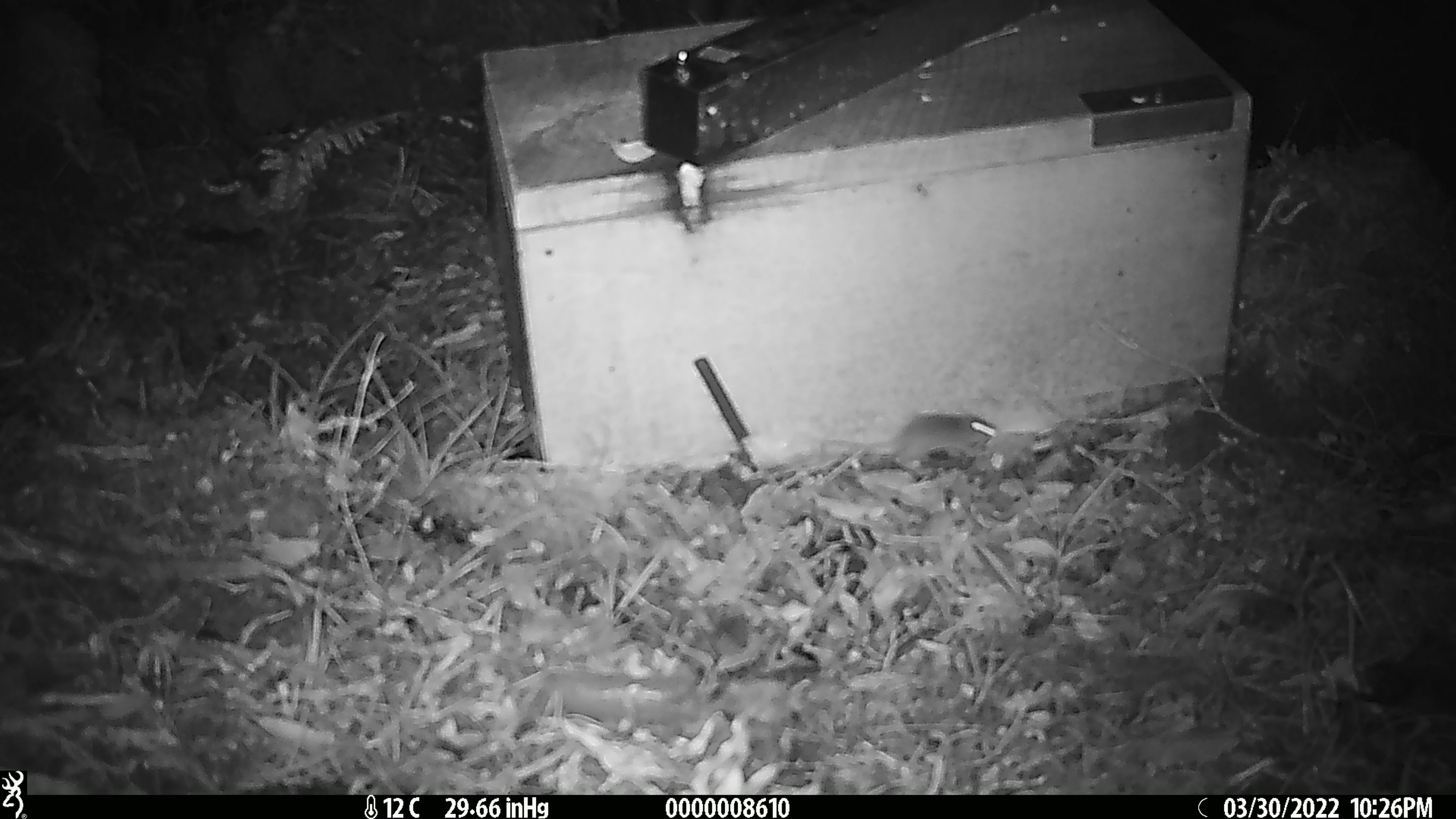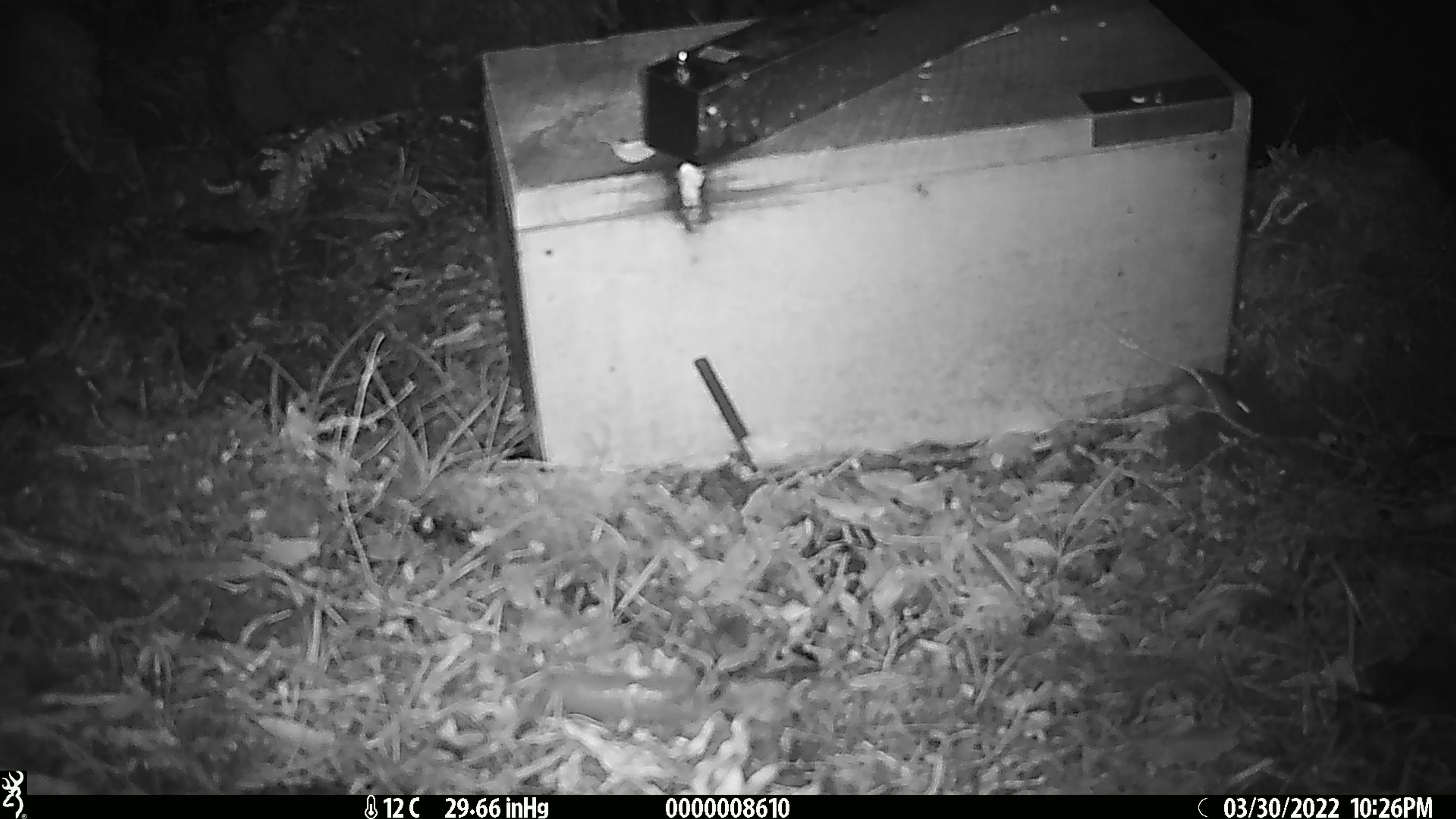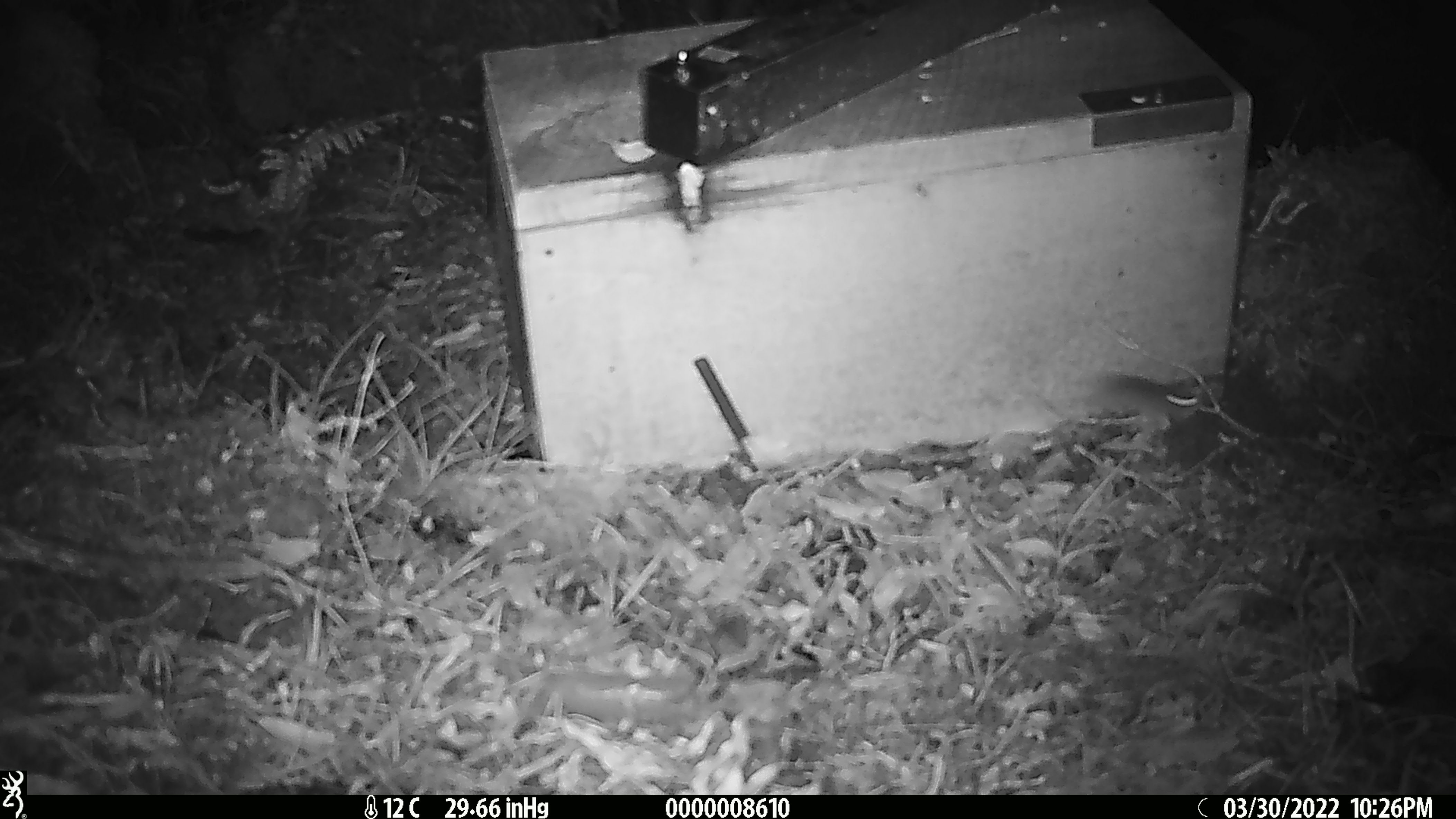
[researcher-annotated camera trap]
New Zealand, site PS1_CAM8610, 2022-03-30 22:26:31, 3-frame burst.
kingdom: Animalia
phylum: Chordata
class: Mammalia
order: Rodentia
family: Muridae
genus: Mus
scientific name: Mus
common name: mouse